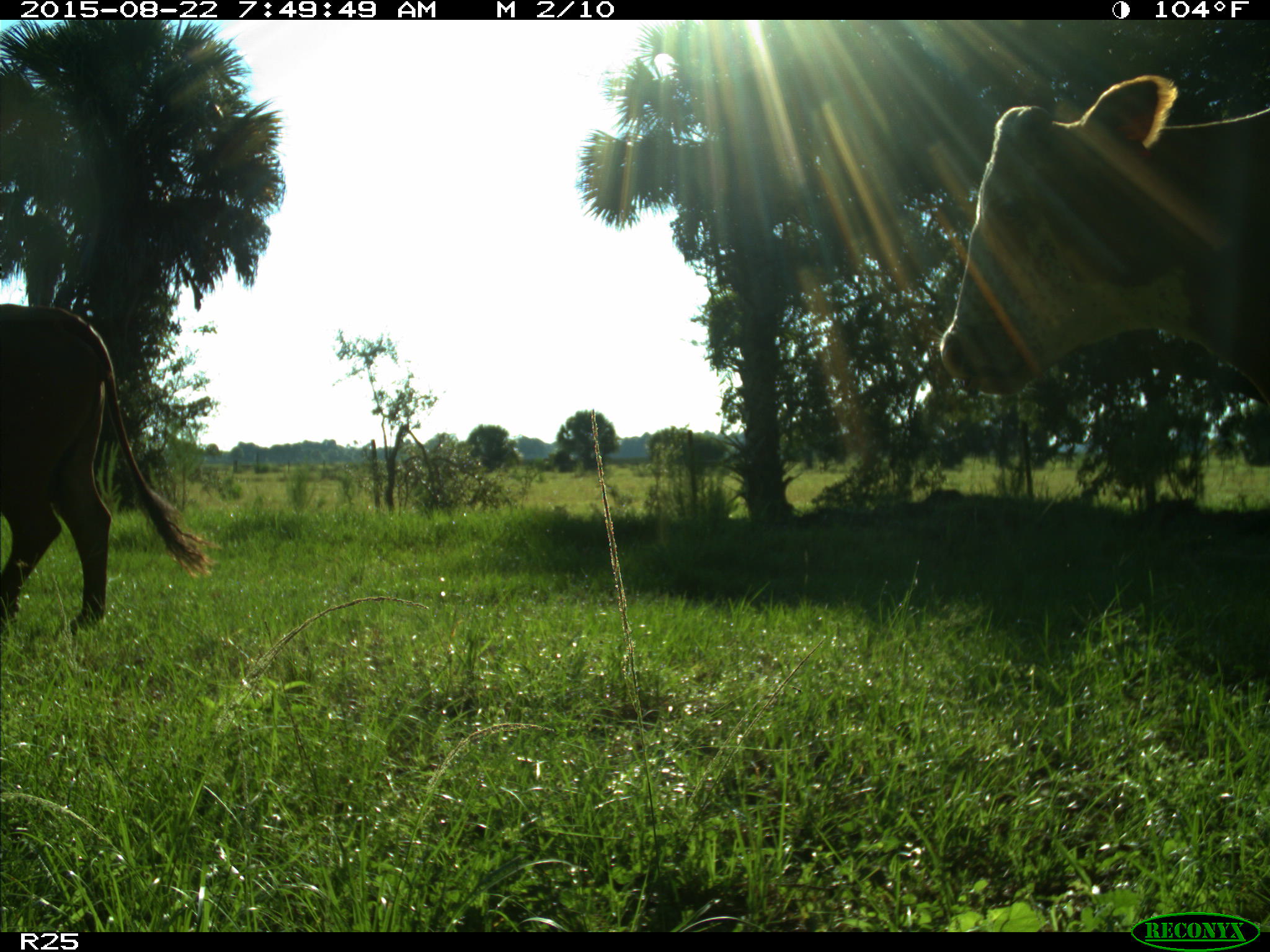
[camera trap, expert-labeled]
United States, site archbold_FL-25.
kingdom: Animalia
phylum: Chordata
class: Mammalia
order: Artiodactyla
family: Bovidae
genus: Bos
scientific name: Bos taurus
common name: domestic cow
Bos taurus (domestic cow).